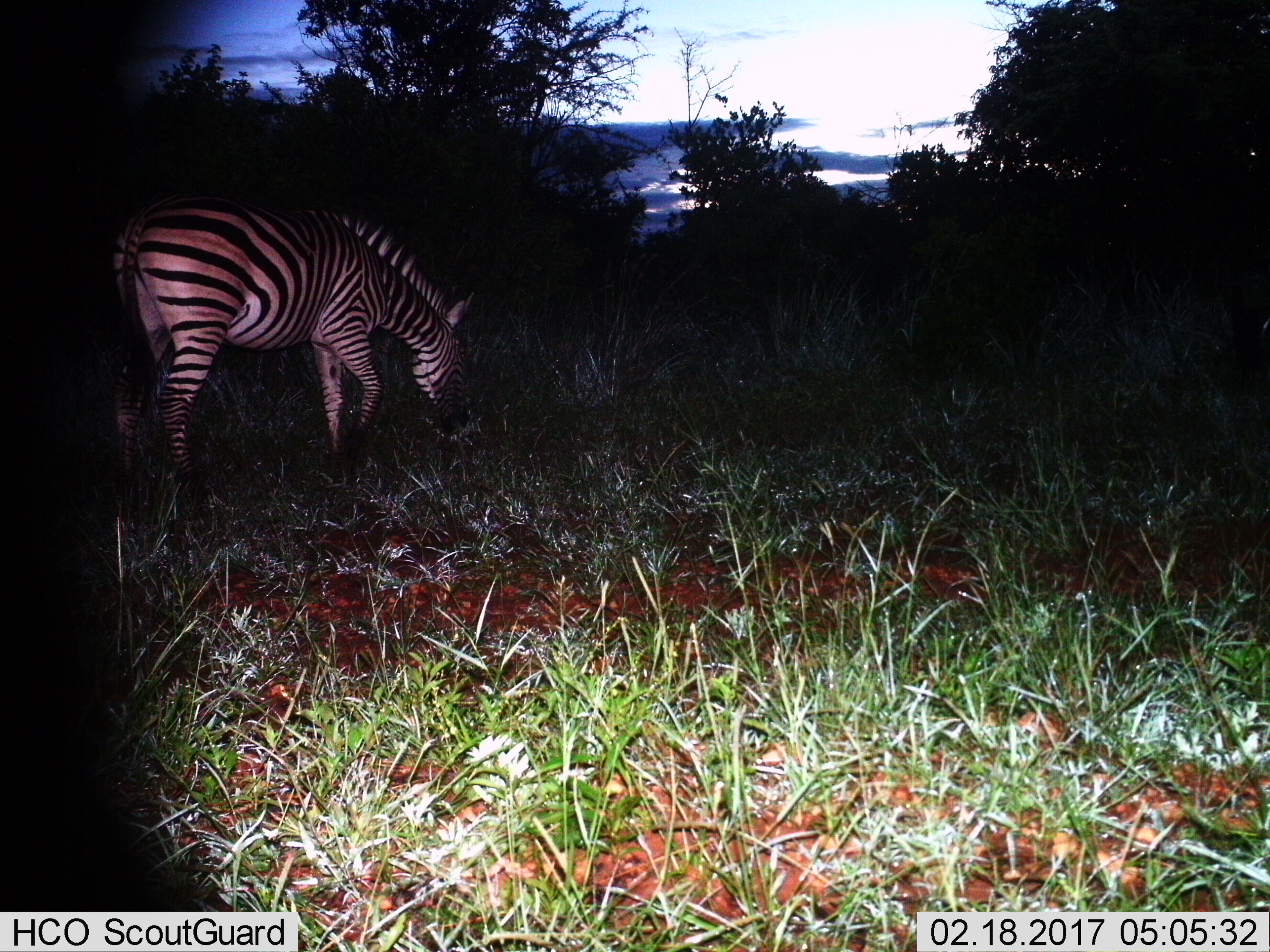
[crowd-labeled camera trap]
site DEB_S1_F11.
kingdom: Animalia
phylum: Chordata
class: Mammalia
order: Perissodactyla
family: Equidae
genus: Equus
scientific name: Equus quagga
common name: plains zebra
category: zebraplains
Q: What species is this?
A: Zebraplains (plains zebra) (Equus quagga).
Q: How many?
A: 1.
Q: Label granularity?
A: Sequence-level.